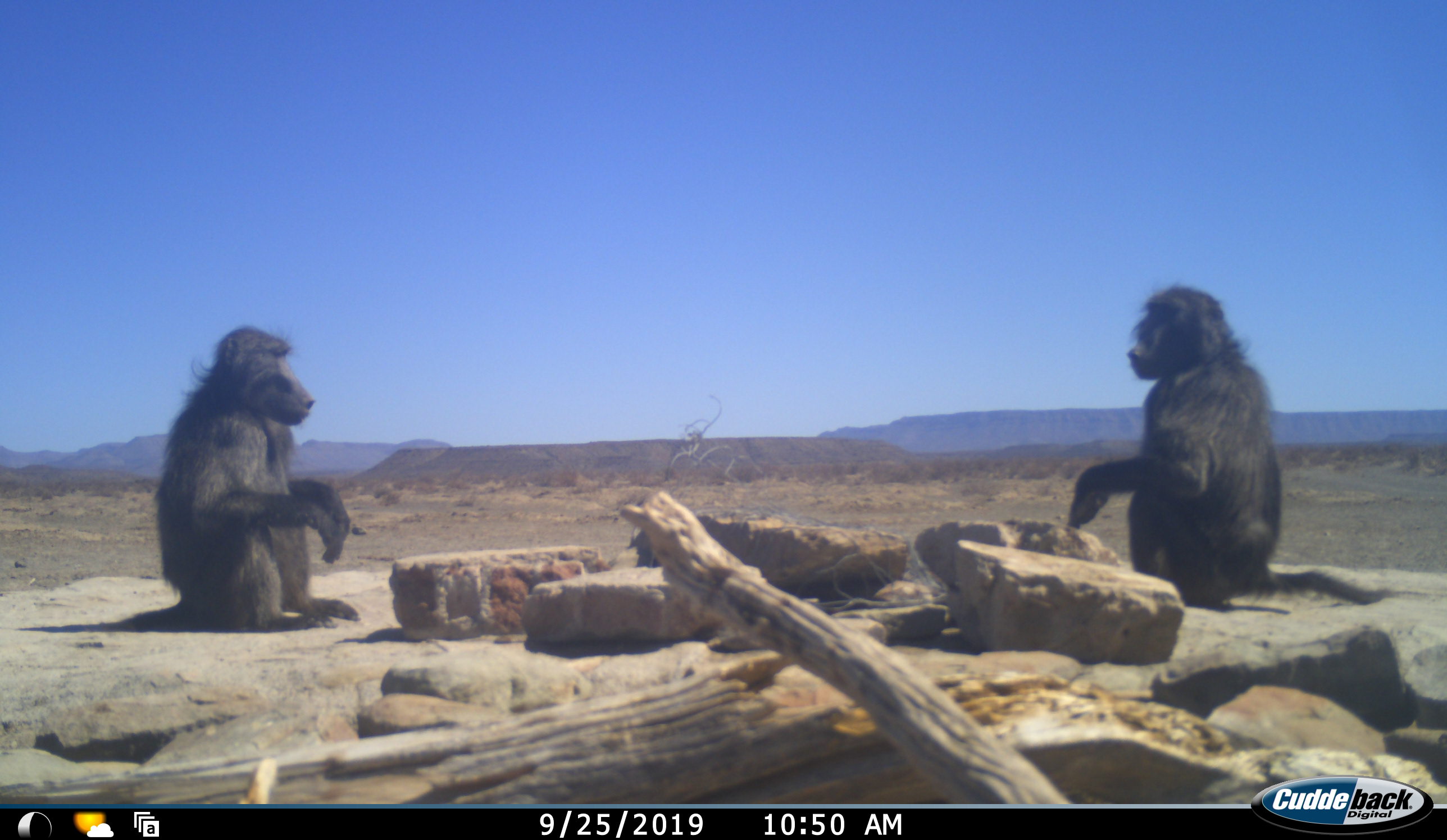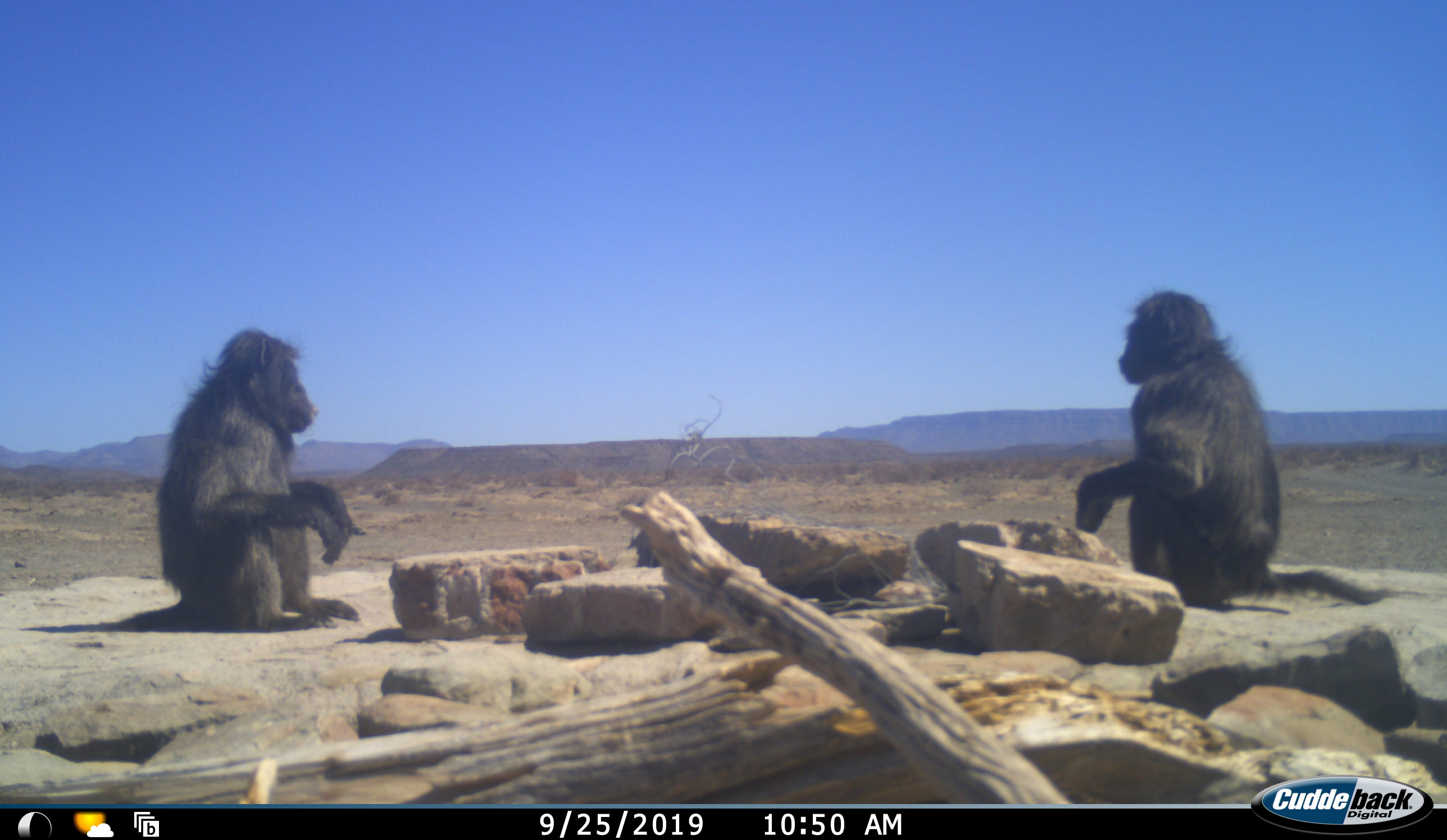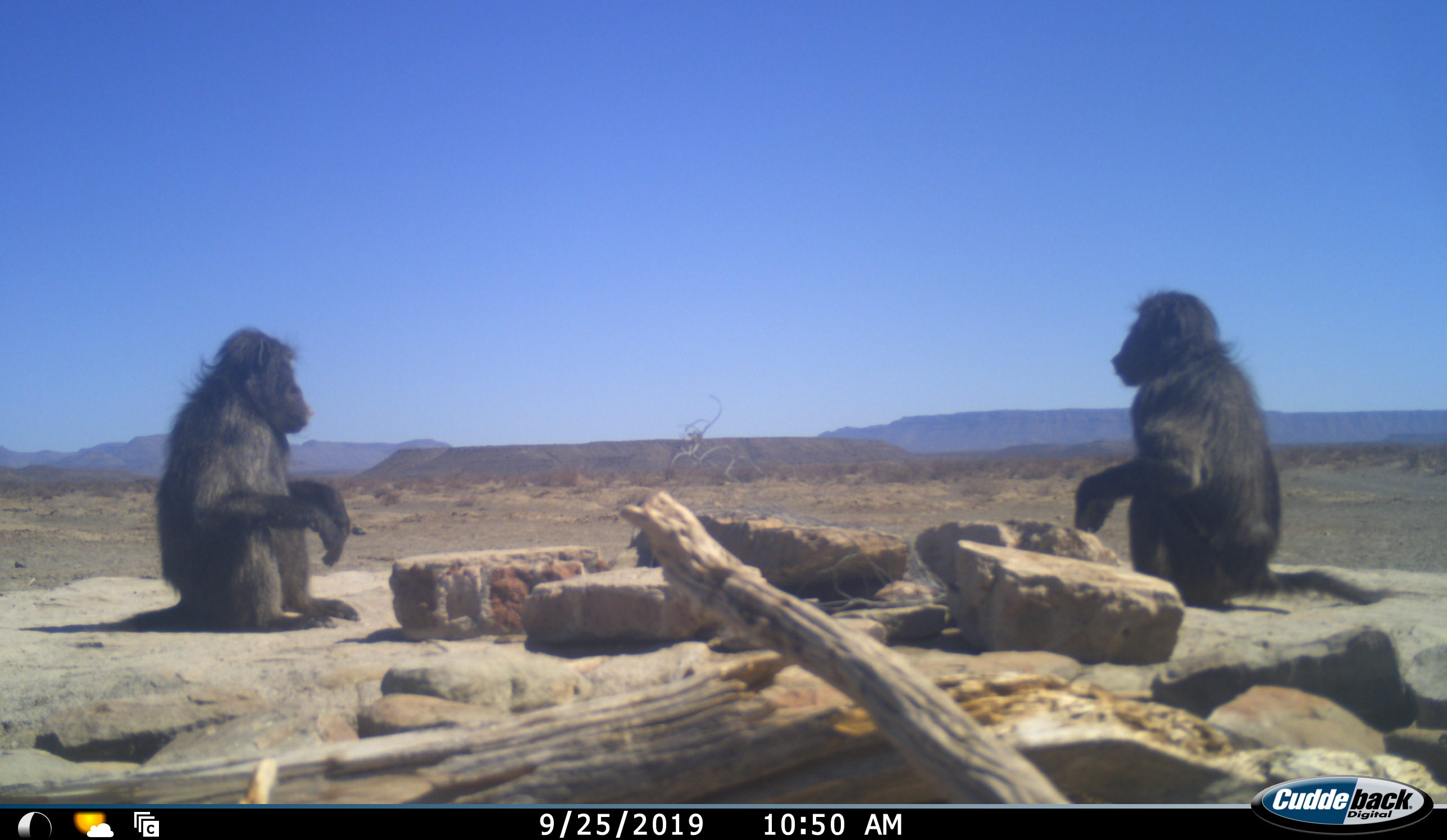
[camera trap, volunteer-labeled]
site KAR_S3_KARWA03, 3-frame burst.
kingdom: Animalia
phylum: Chordata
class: Mammalia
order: Primates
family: Cercopithecidae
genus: Papio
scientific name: Papio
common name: baboon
Baboon (Papio), count 2. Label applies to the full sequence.